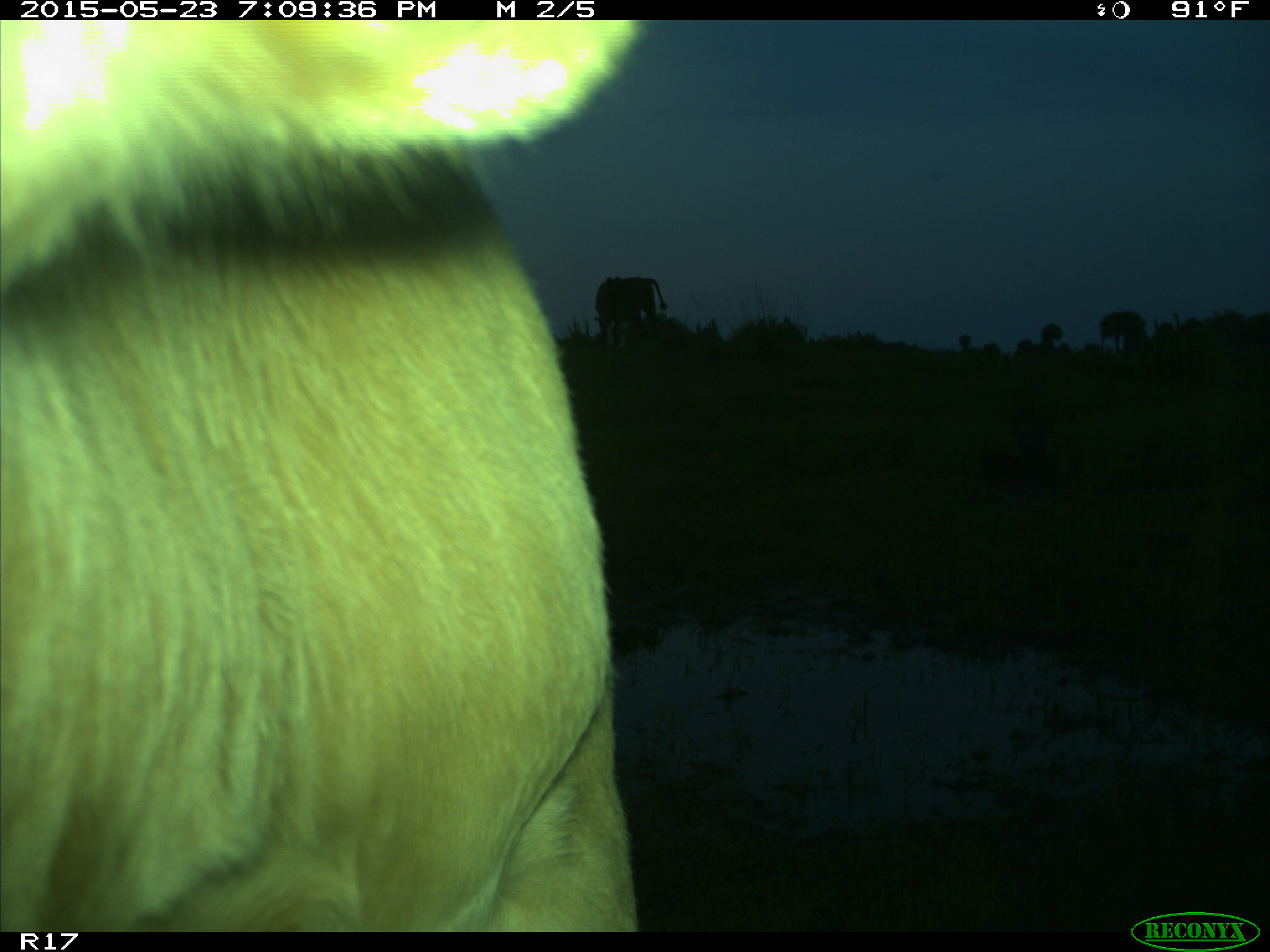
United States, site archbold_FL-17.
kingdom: Animalia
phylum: Chordata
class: Mammalia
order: Artiodactyla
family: Bovidae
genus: Bos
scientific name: Bos taurus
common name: domestic cow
Bos taurus (domestic cow).